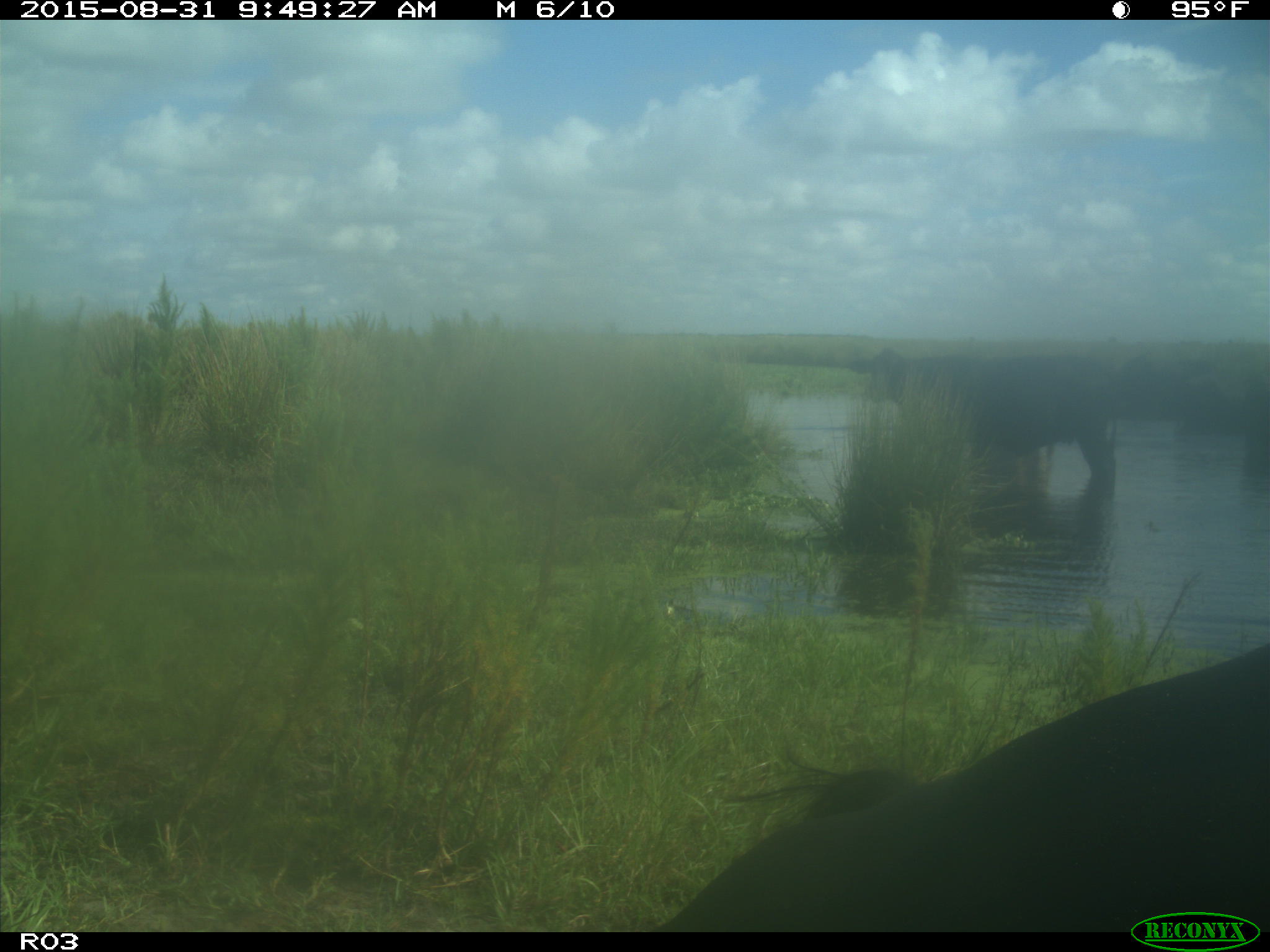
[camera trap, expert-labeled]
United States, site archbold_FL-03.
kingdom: Animalia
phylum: Chordata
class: Mammalia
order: Artiodactyla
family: Bovidae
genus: Bos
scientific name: Bos taurus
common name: domestic cow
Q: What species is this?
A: Bos taurus (domestic cow).